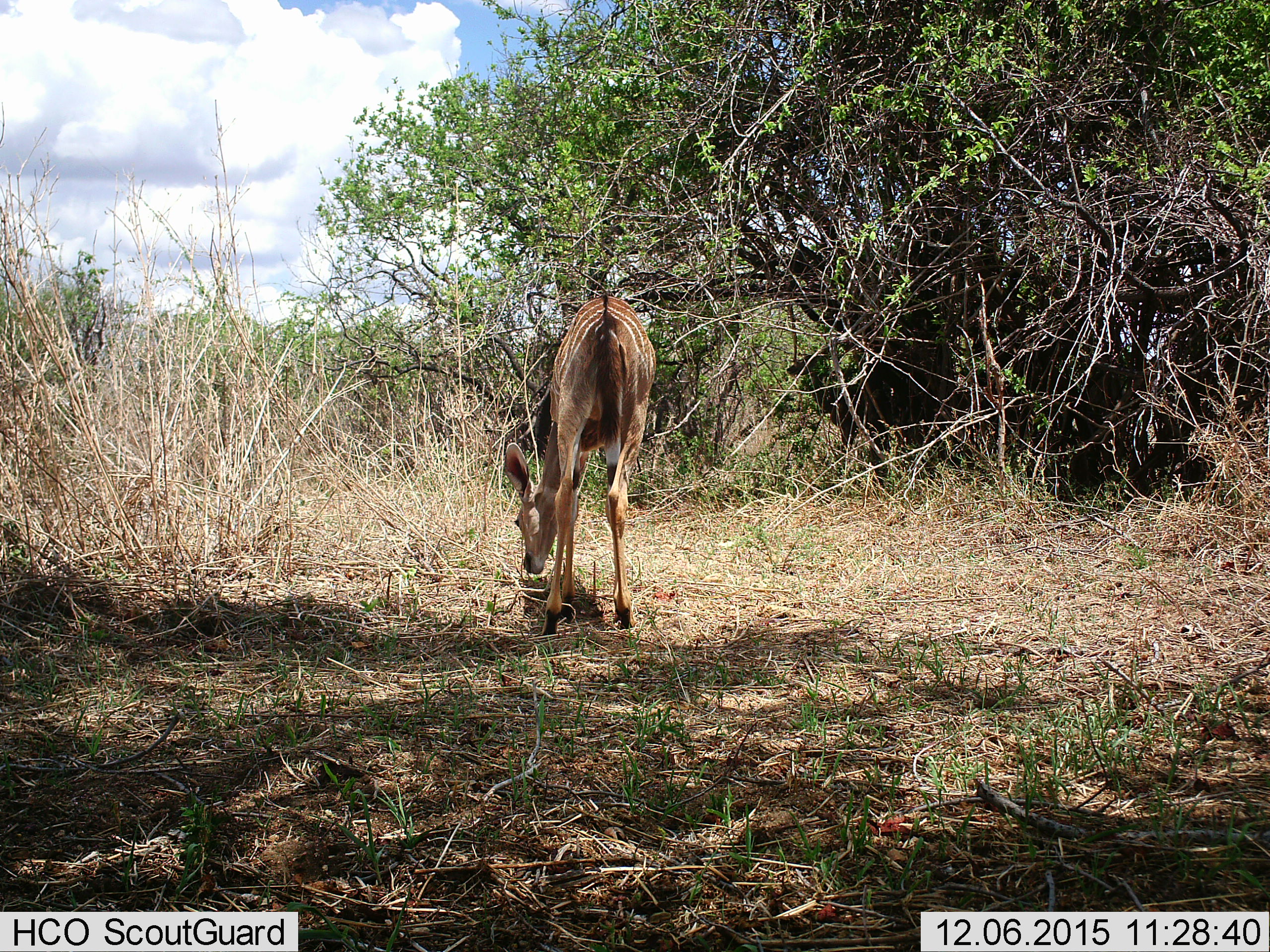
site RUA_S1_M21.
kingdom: Animalia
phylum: Chordata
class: Mammalia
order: Artiodactyla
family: Bovidae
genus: Tragelaphus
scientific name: Tragelaphus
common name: kudu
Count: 1.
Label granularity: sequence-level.